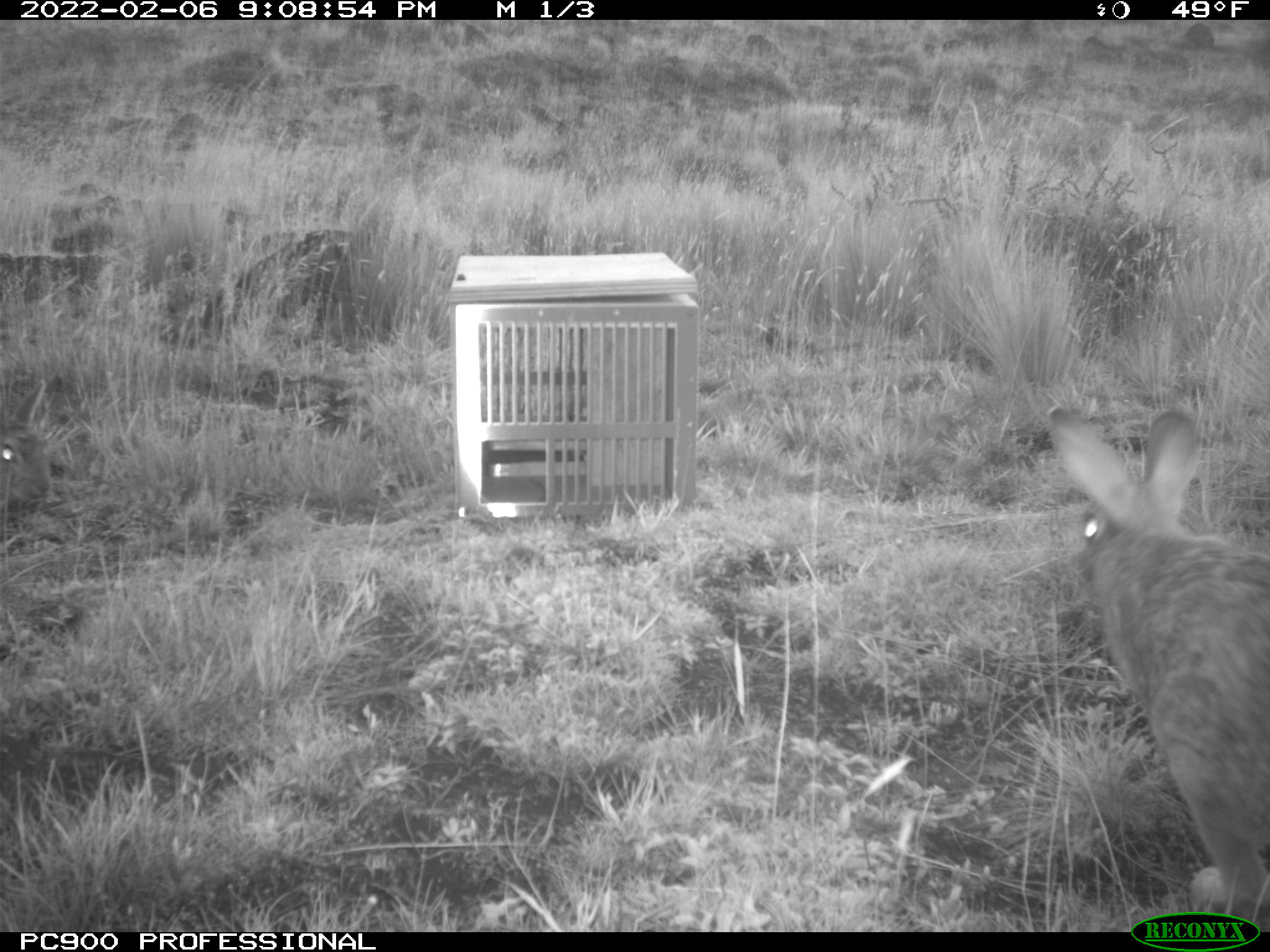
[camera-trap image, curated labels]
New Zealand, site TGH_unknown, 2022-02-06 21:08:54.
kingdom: Animalia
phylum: Chordata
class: Mammalia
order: Lagomorpha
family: Leporidae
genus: Oryctolagus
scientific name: Oryctolagus cuniculus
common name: european rabbit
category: rabbit